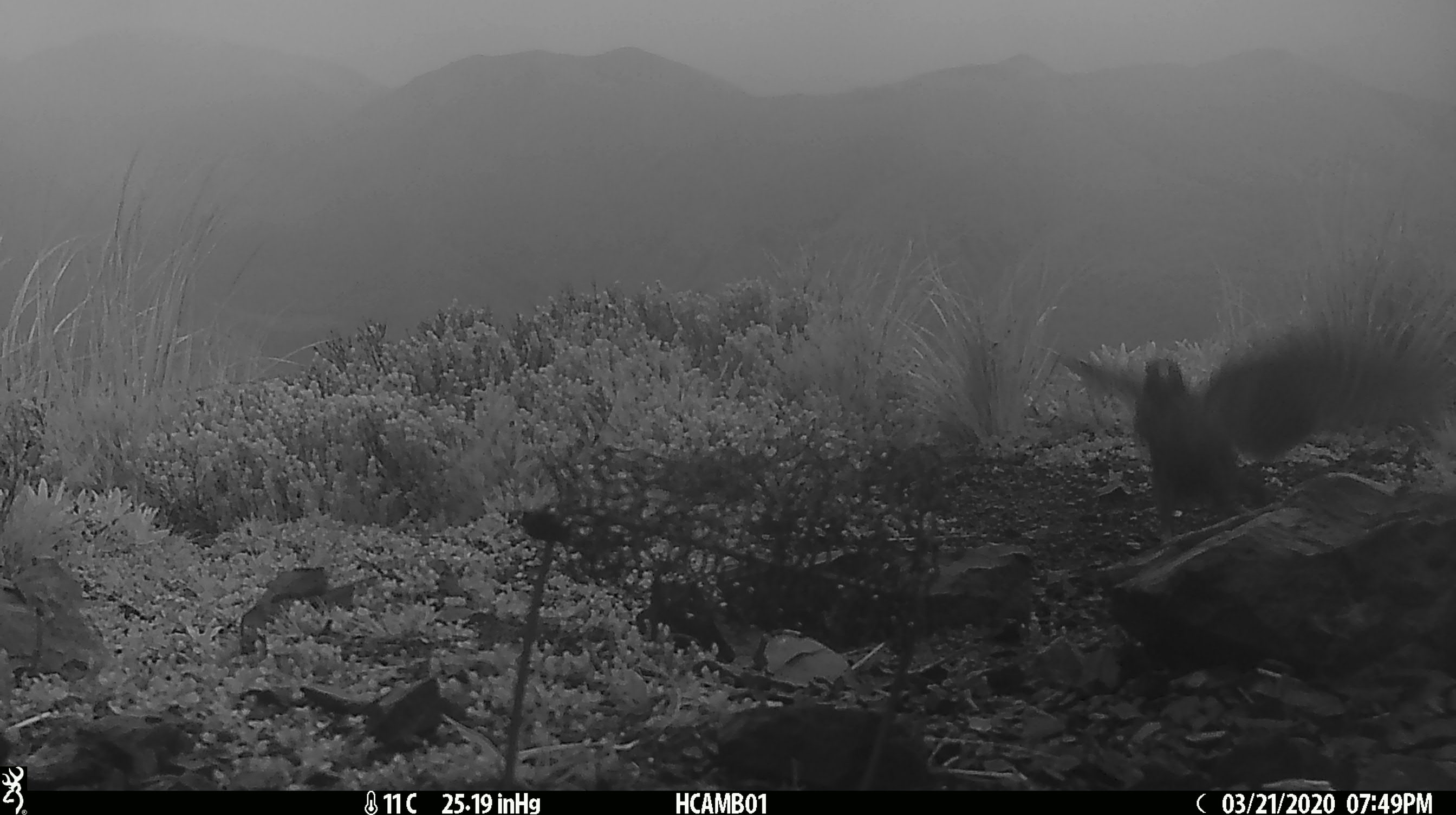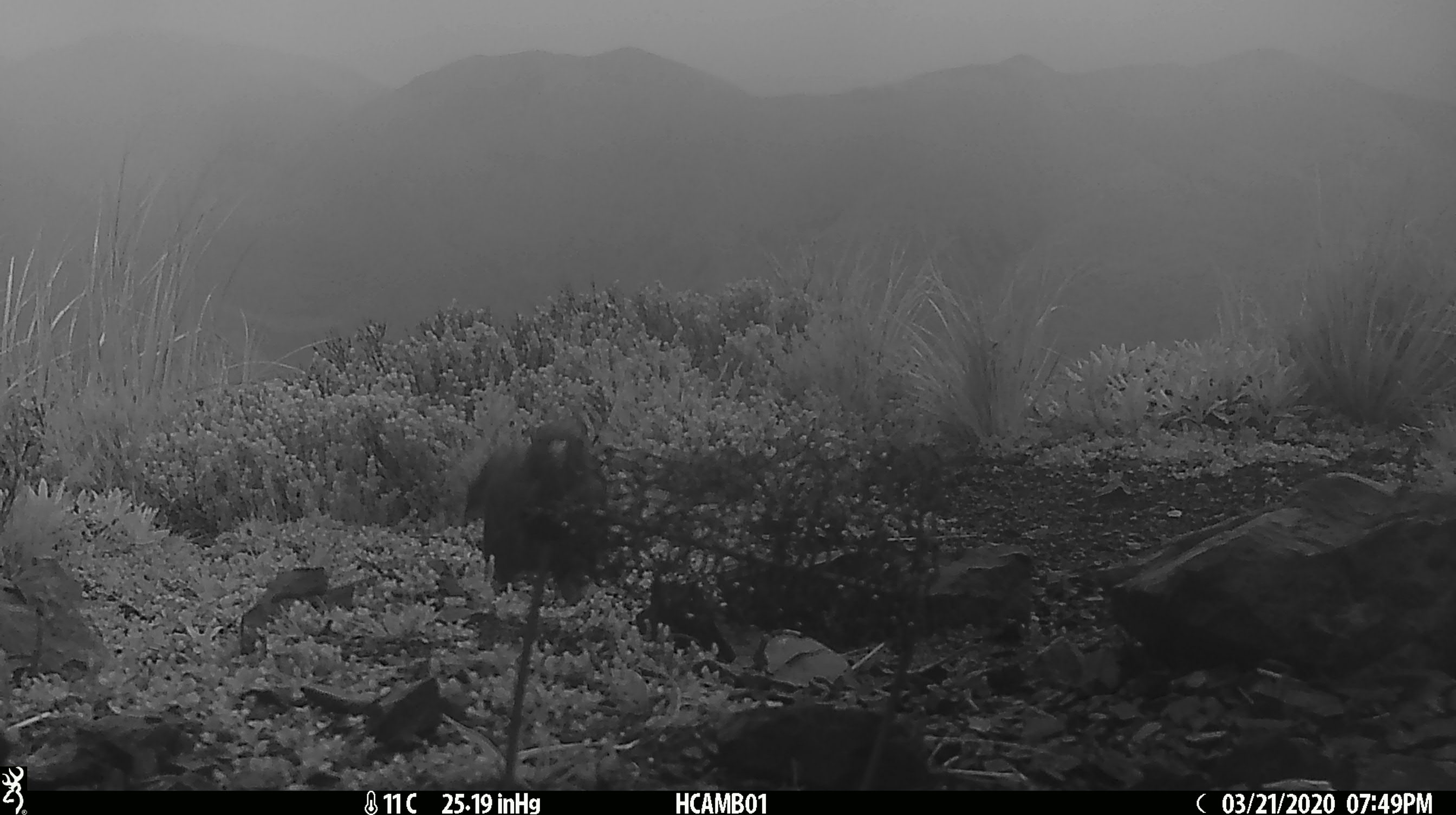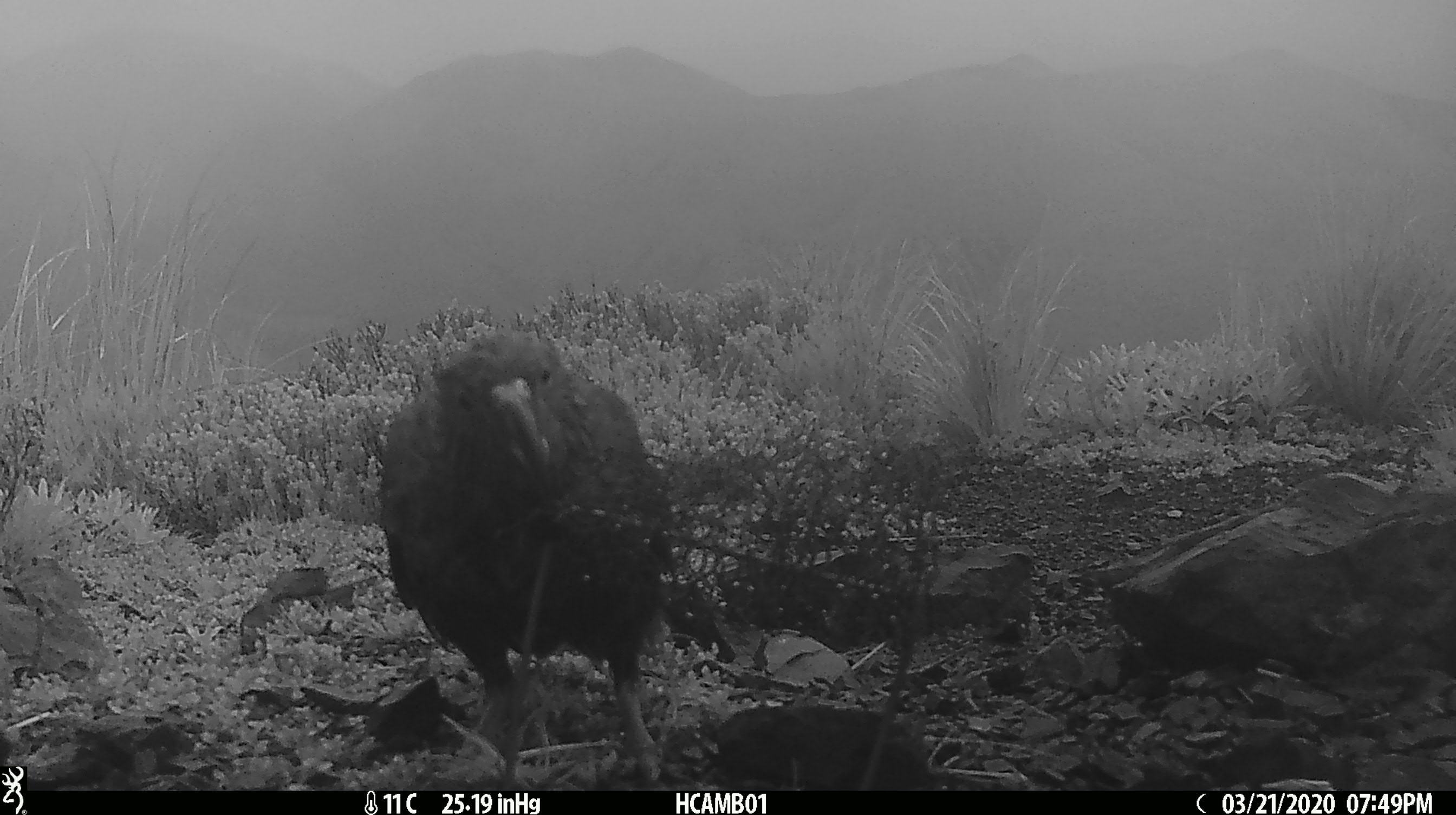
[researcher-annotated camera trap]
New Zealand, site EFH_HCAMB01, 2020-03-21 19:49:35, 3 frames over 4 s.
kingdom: Animalia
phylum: Chordata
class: Aves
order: Psittaciformes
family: Strigopidae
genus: Nestor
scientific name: Nestor notabilis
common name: kea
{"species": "kea (Nestor notabilis)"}